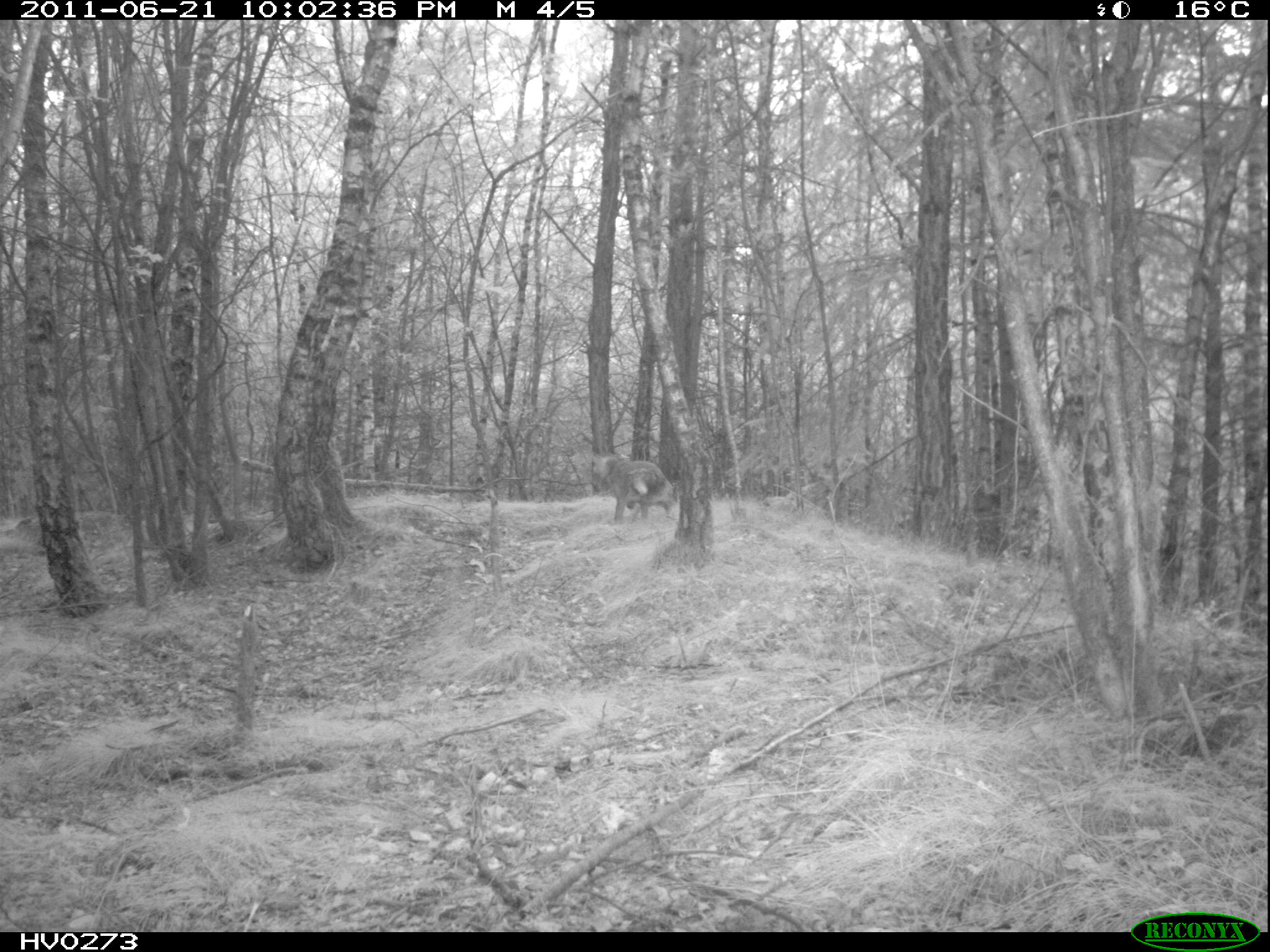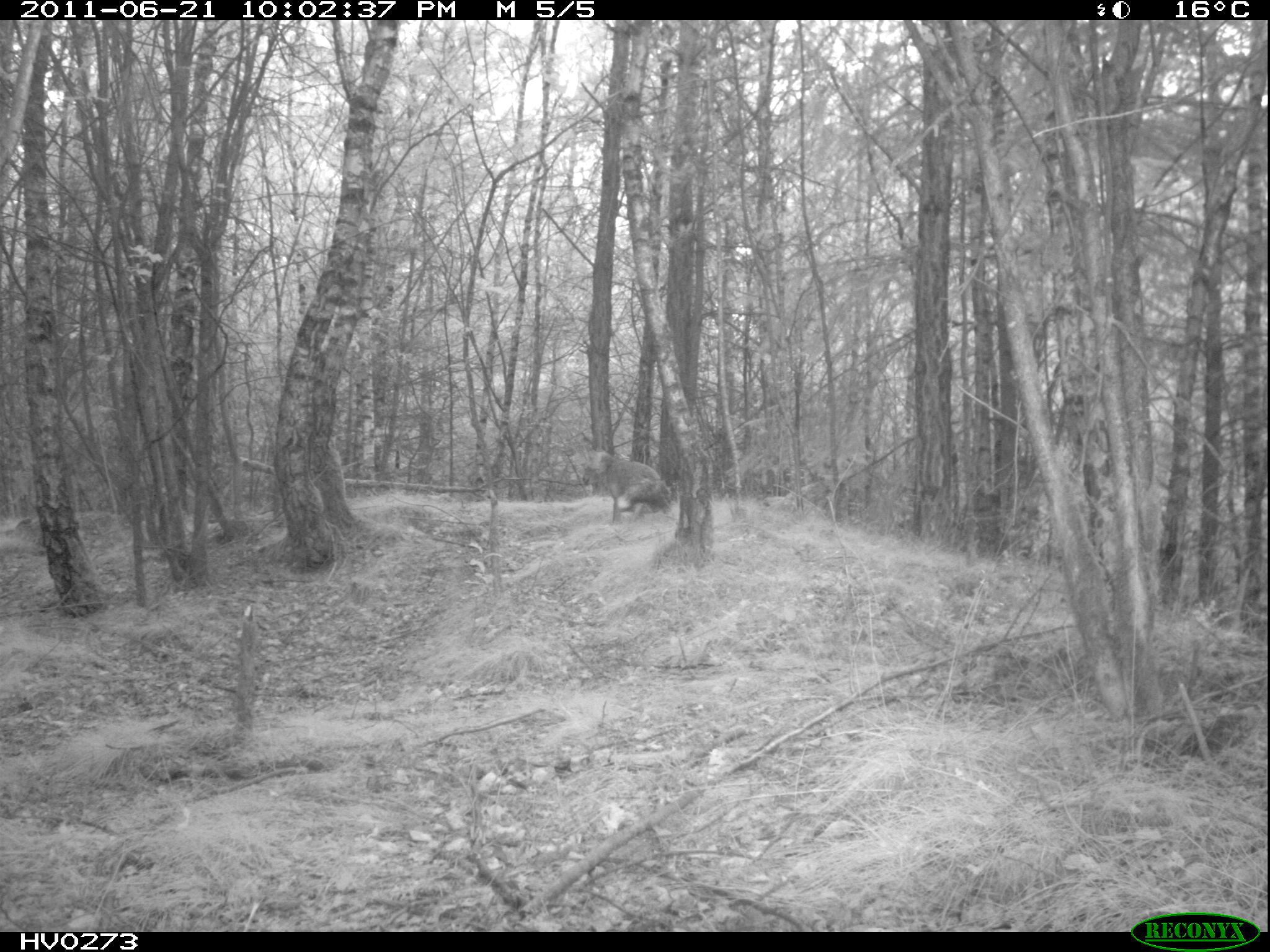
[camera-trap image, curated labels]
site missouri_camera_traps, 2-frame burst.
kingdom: Animalia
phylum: Chordata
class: Mammalia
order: Carnivora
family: Canidae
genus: Vulpes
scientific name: Vulpes vulpes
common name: red fox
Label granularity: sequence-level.